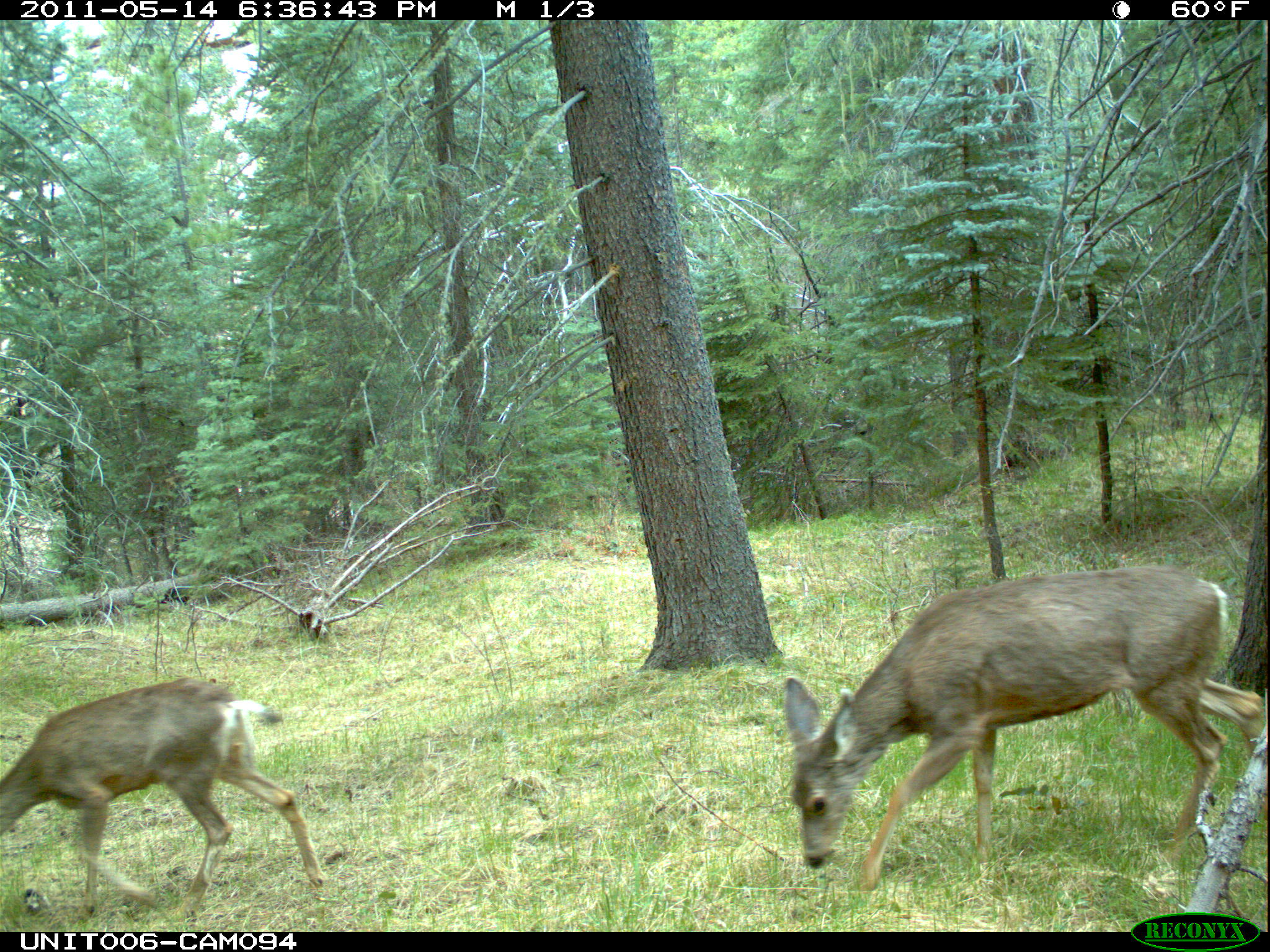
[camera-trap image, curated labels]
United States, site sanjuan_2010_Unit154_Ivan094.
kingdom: Animalia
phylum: Chordata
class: Mammalia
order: Artiodactyla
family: Cervidae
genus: Odocoileus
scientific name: Odocoileus hemionus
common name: mule deer